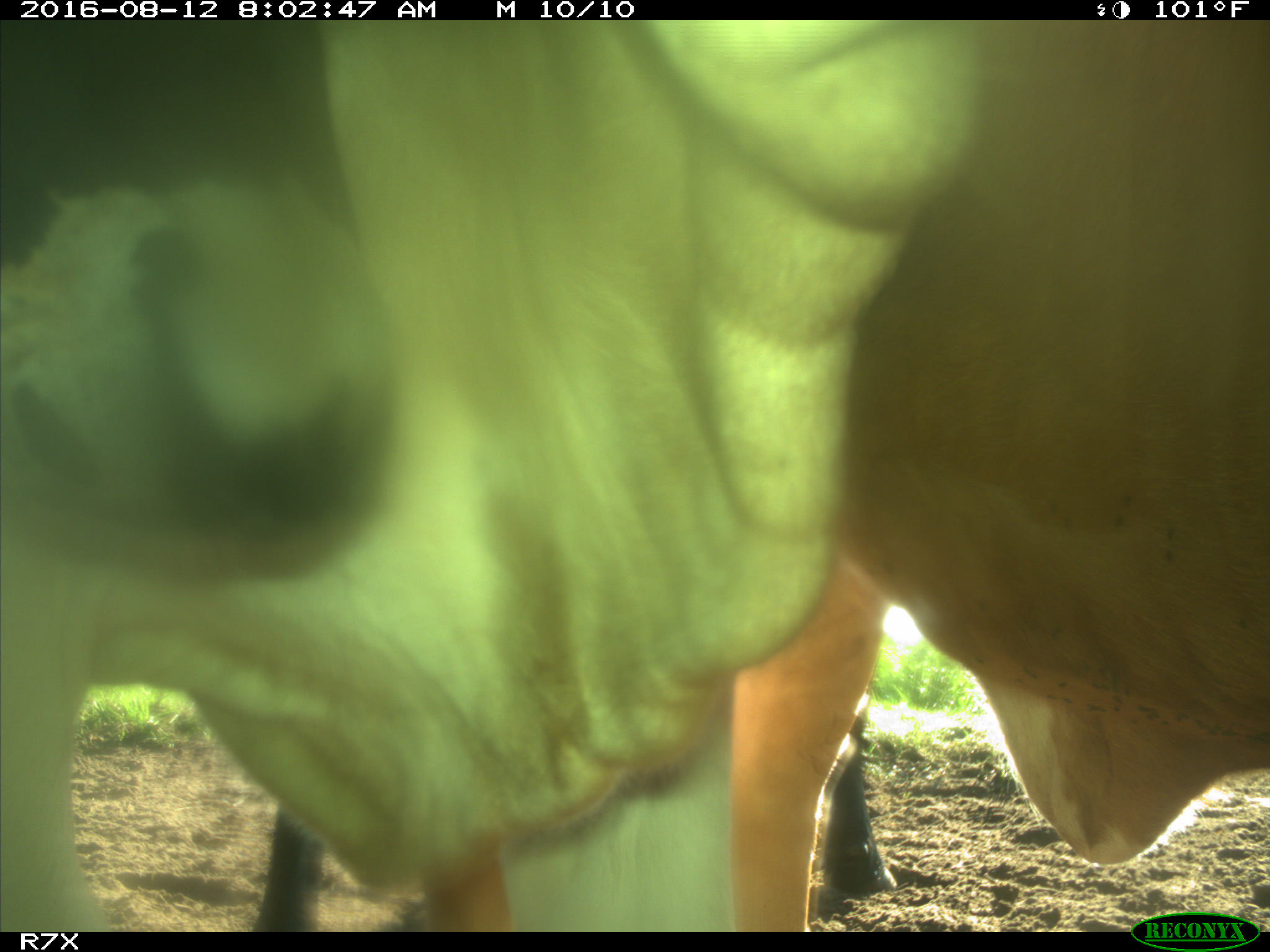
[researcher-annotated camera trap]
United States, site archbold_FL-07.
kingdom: Animalia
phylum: Chordata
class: Mammalia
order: Artiodactyla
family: Bovidae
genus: Bos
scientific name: Bos taurus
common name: domestic cow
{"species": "Bos taurus (domestic cow)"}